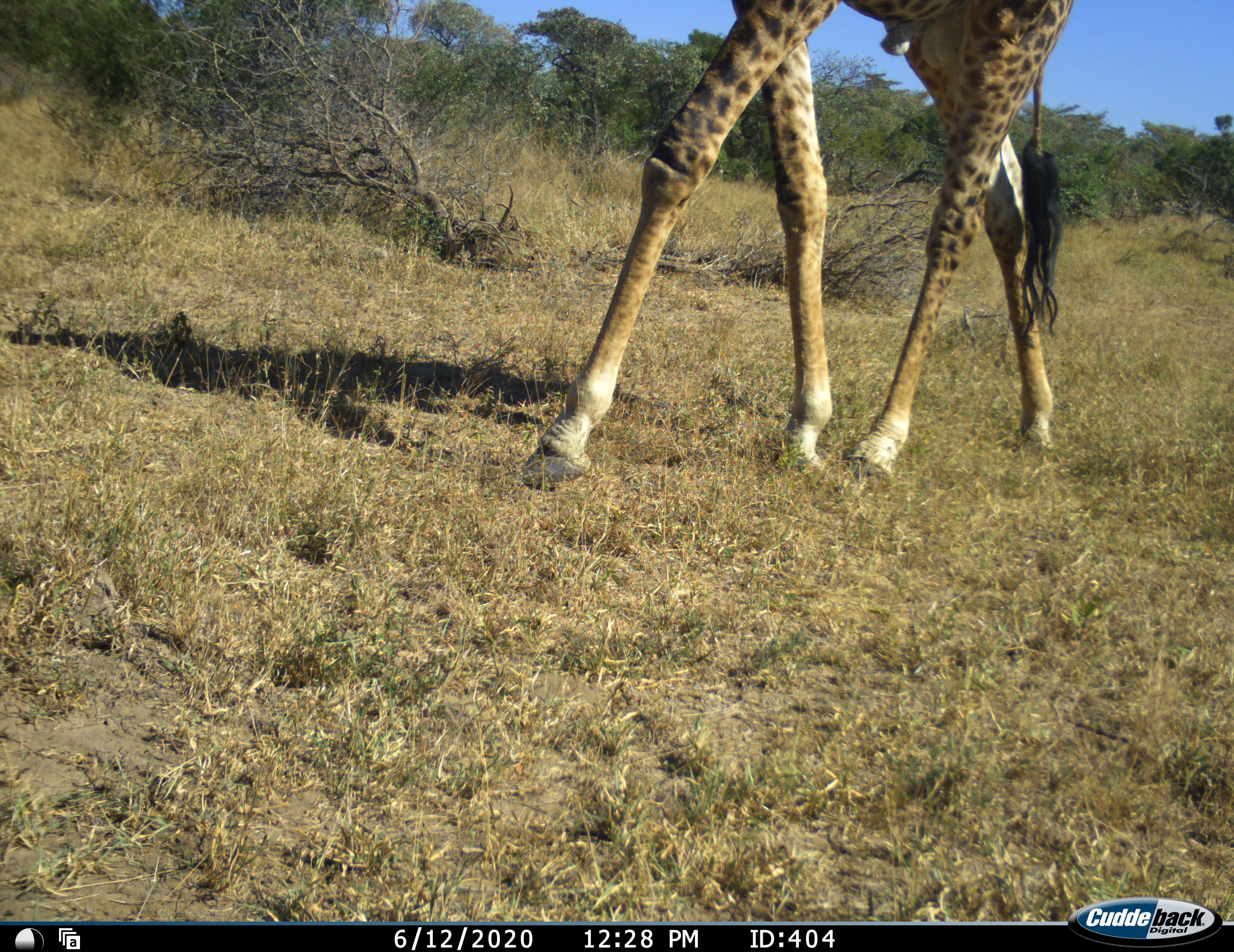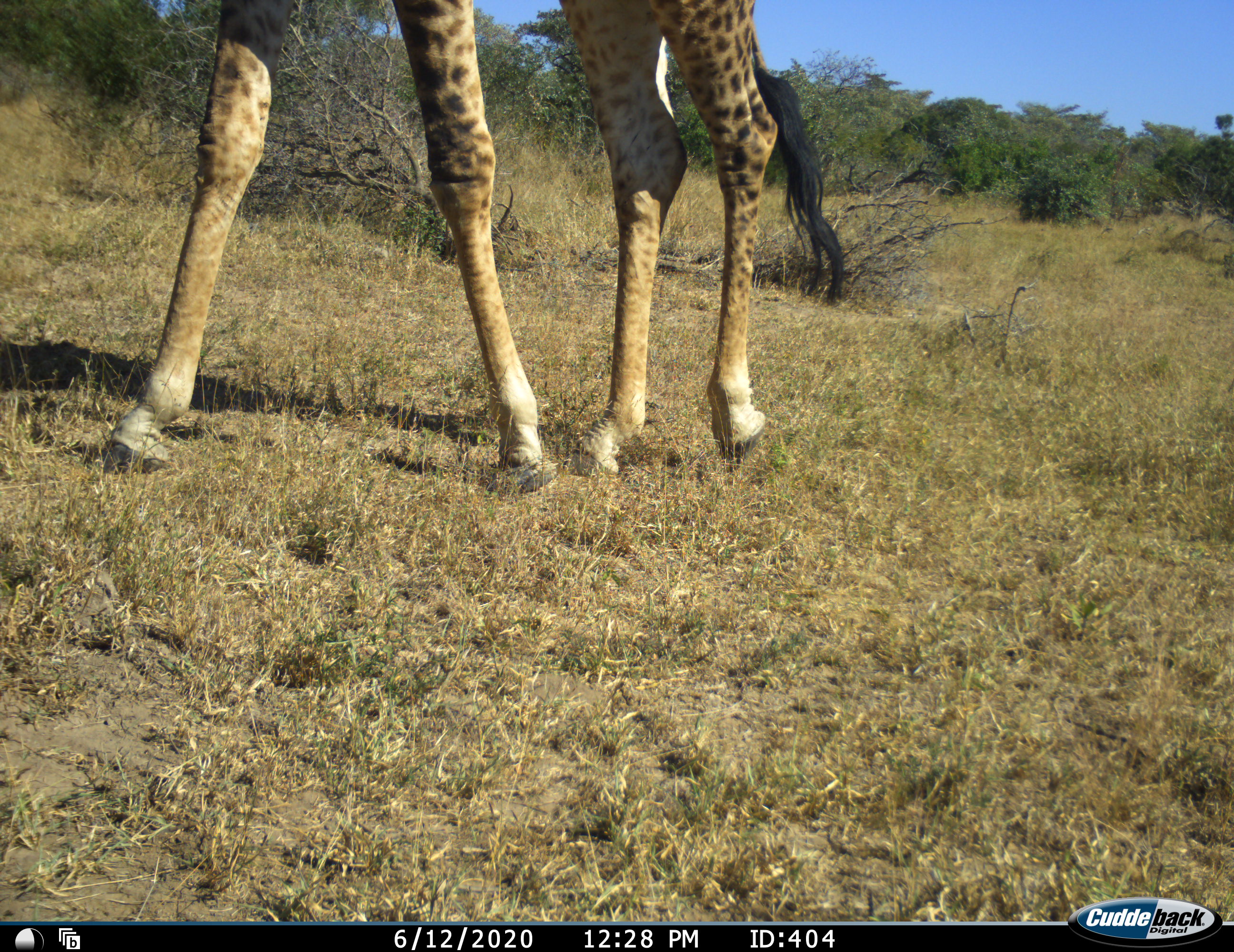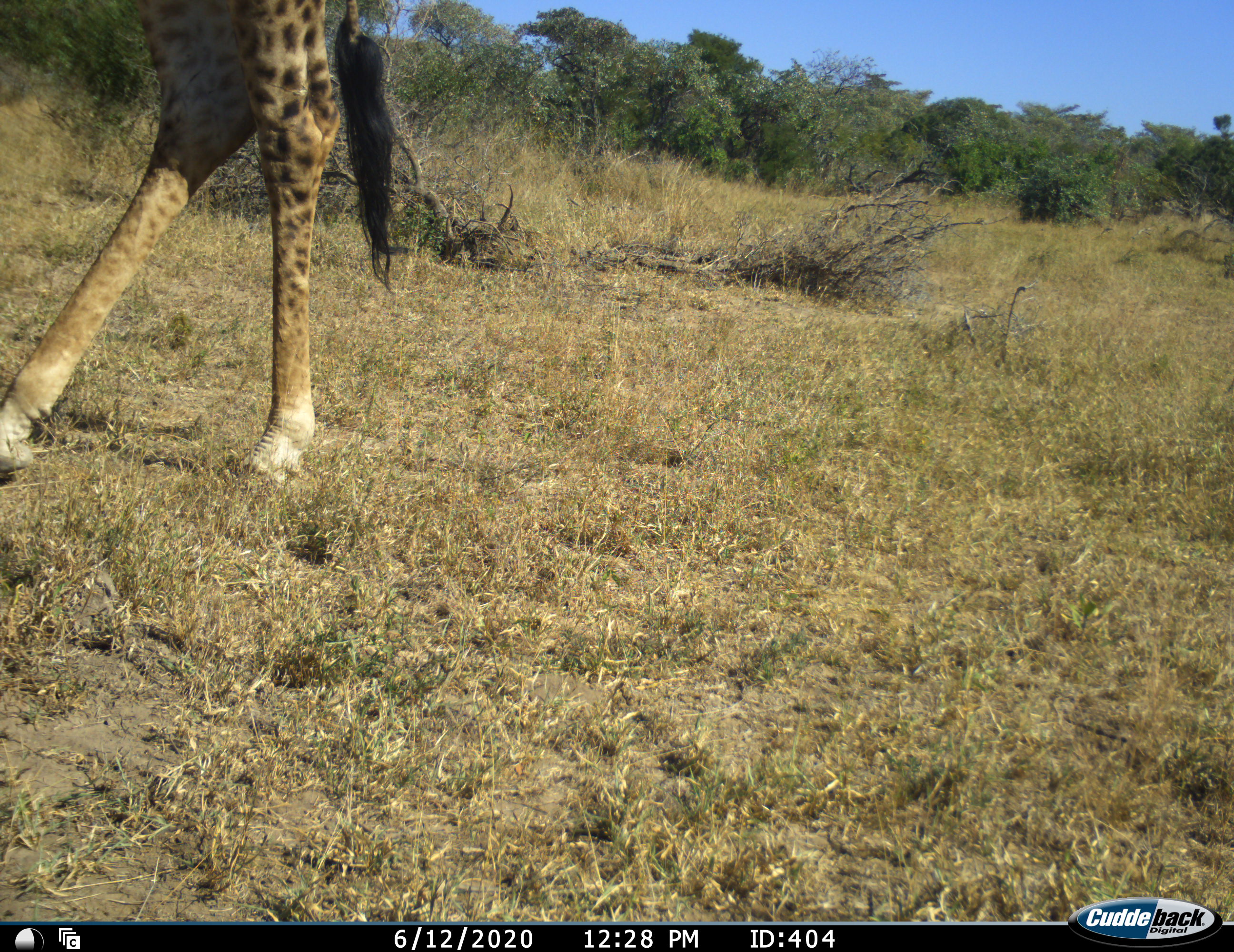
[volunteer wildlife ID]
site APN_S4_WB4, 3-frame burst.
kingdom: Animalia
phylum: Chordata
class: Mammalia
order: Artiodactyla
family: Giraffidae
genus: Giraffa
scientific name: Giraffa camelopardalis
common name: giraffe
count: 1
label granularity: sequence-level